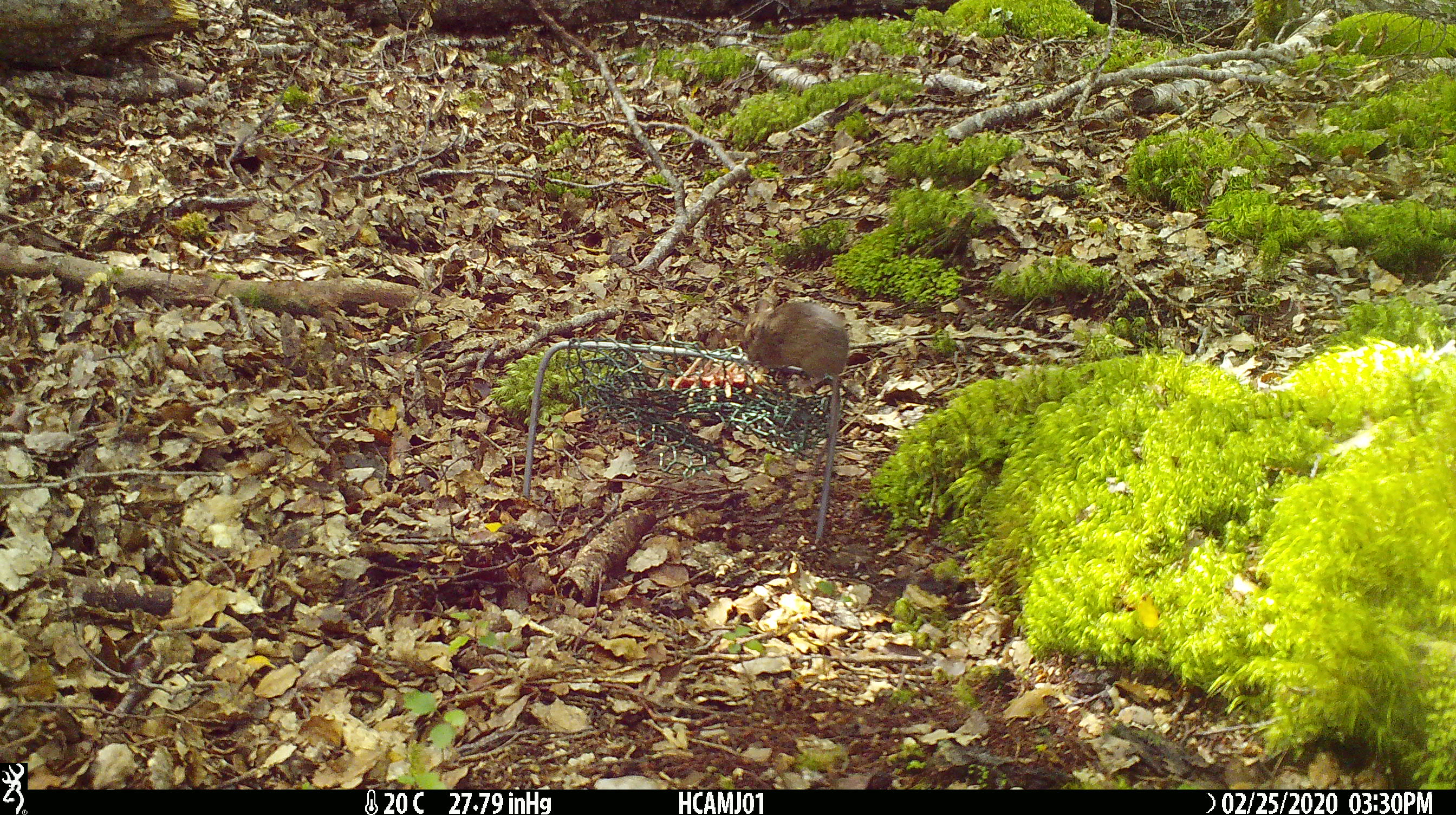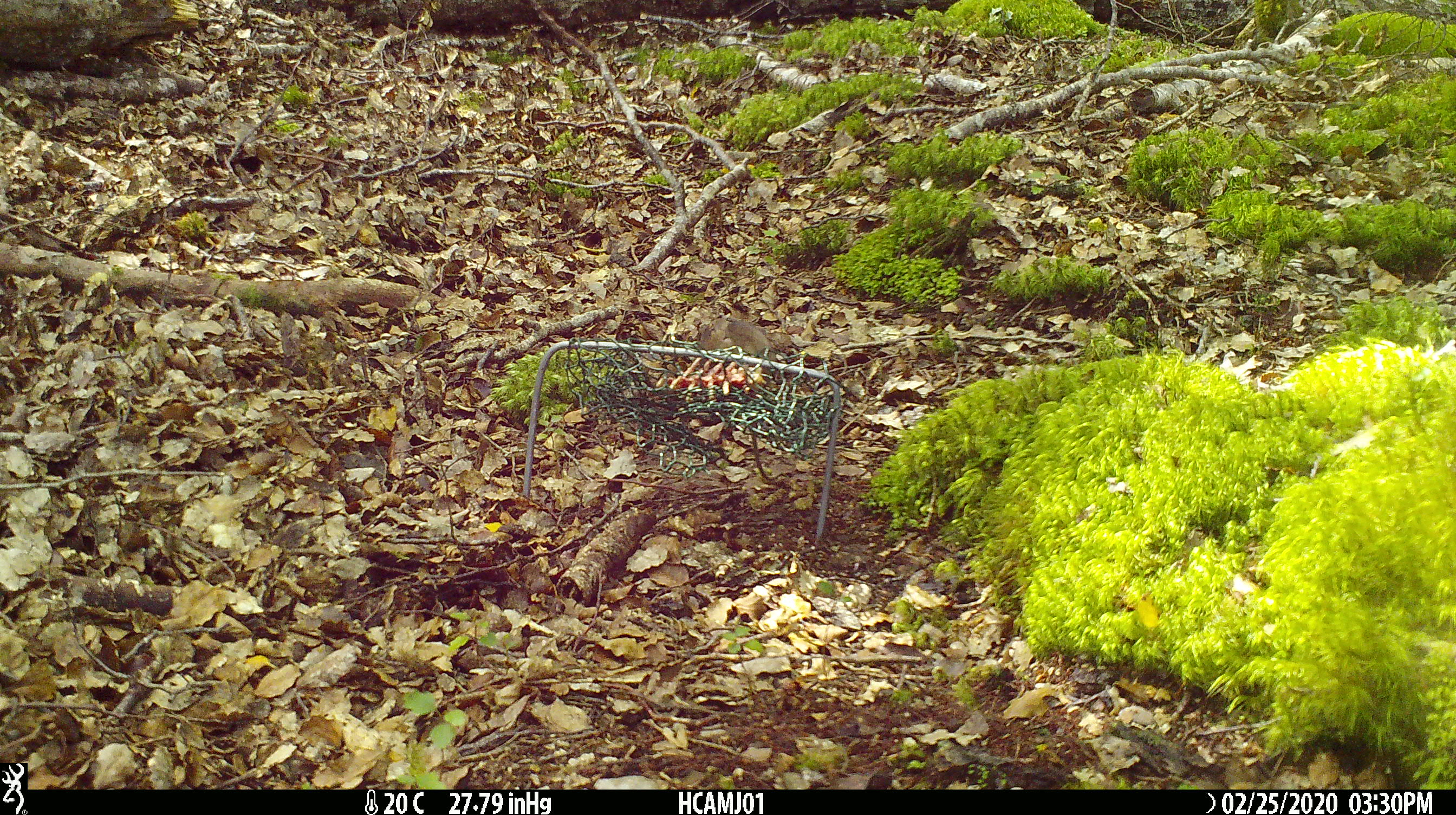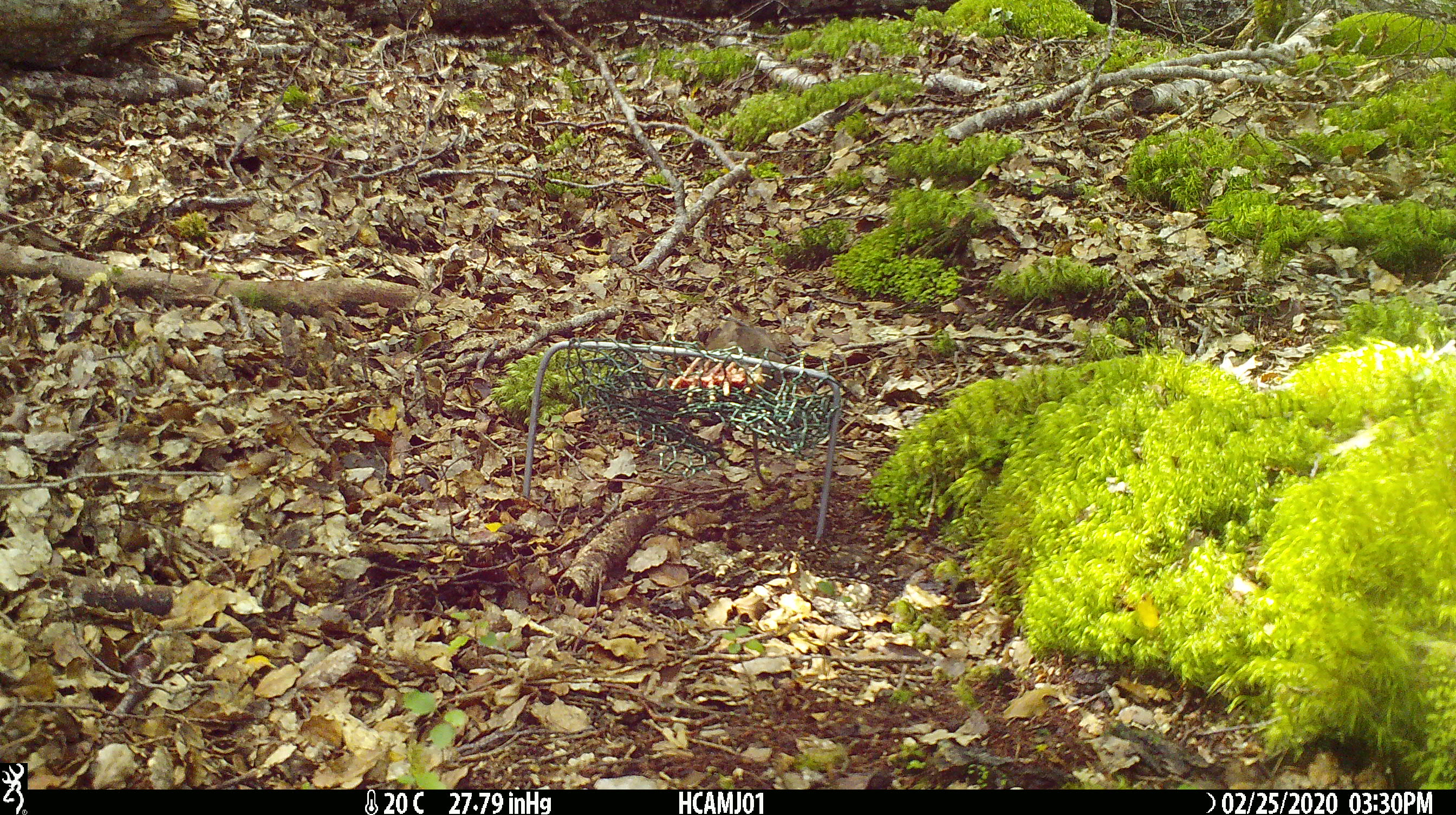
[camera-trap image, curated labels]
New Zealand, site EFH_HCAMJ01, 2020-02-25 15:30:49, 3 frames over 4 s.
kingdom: Animalia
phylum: Chordata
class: Mammalia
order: Rodentia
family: Muridae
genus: Mus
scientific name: Mus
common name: mouse